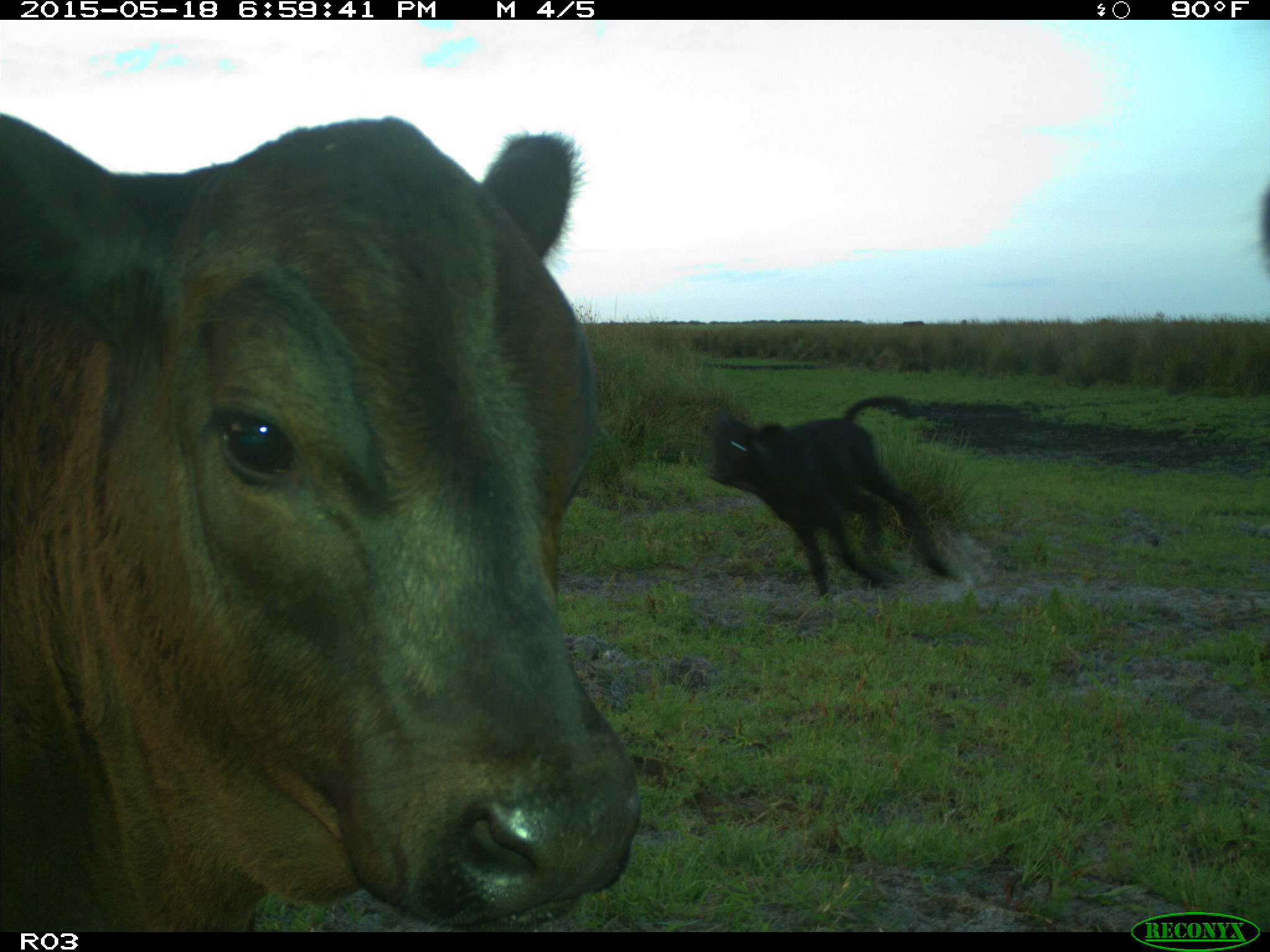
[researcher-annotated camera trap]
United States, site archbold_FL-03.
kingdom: Animalia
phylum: Chordata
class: Mammalia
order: Artiodactyla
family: Bovidae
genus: Bos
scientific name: Bos taurus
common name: domestic cow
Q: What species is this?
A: Bos taurus (domestic cow).